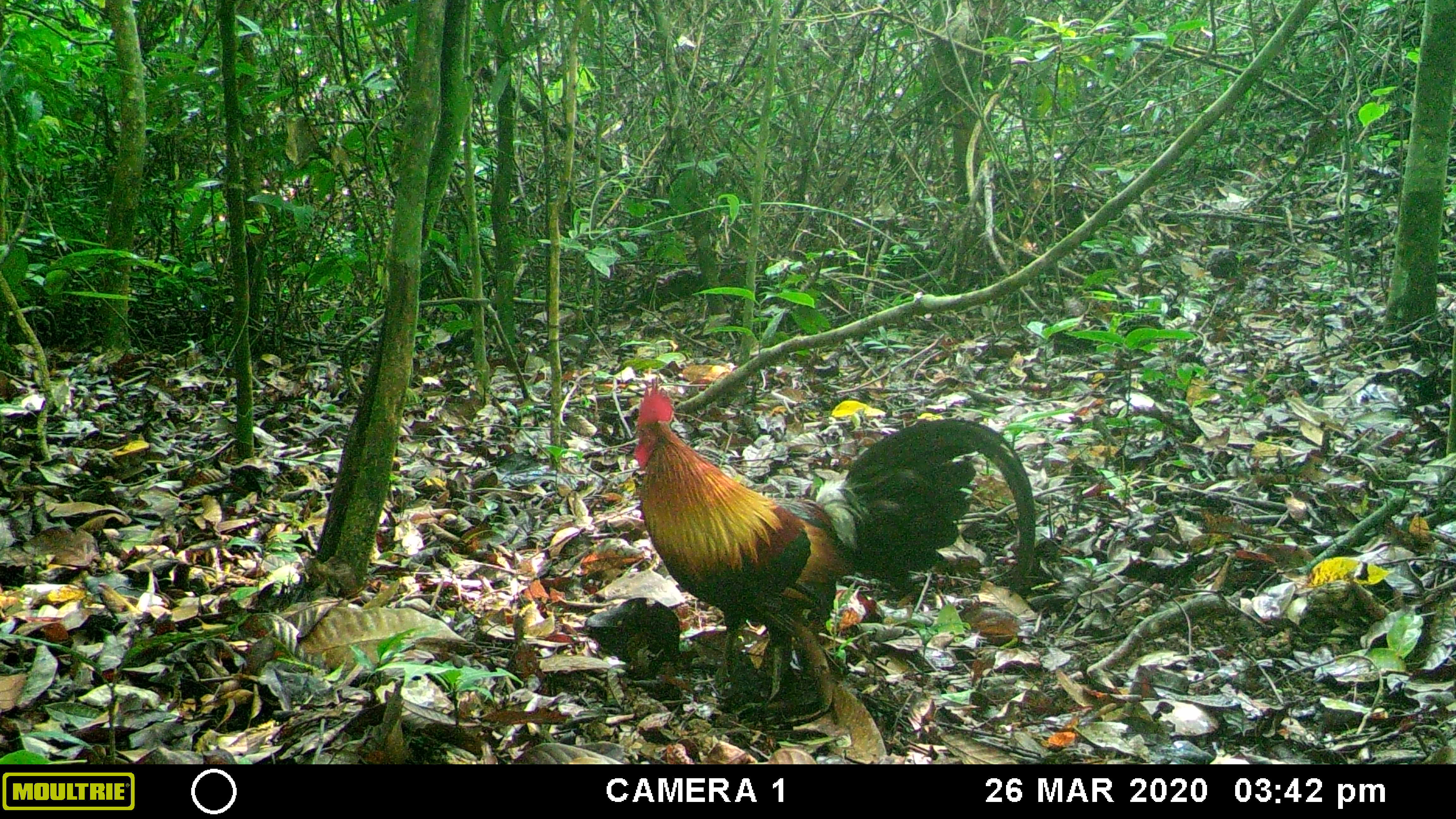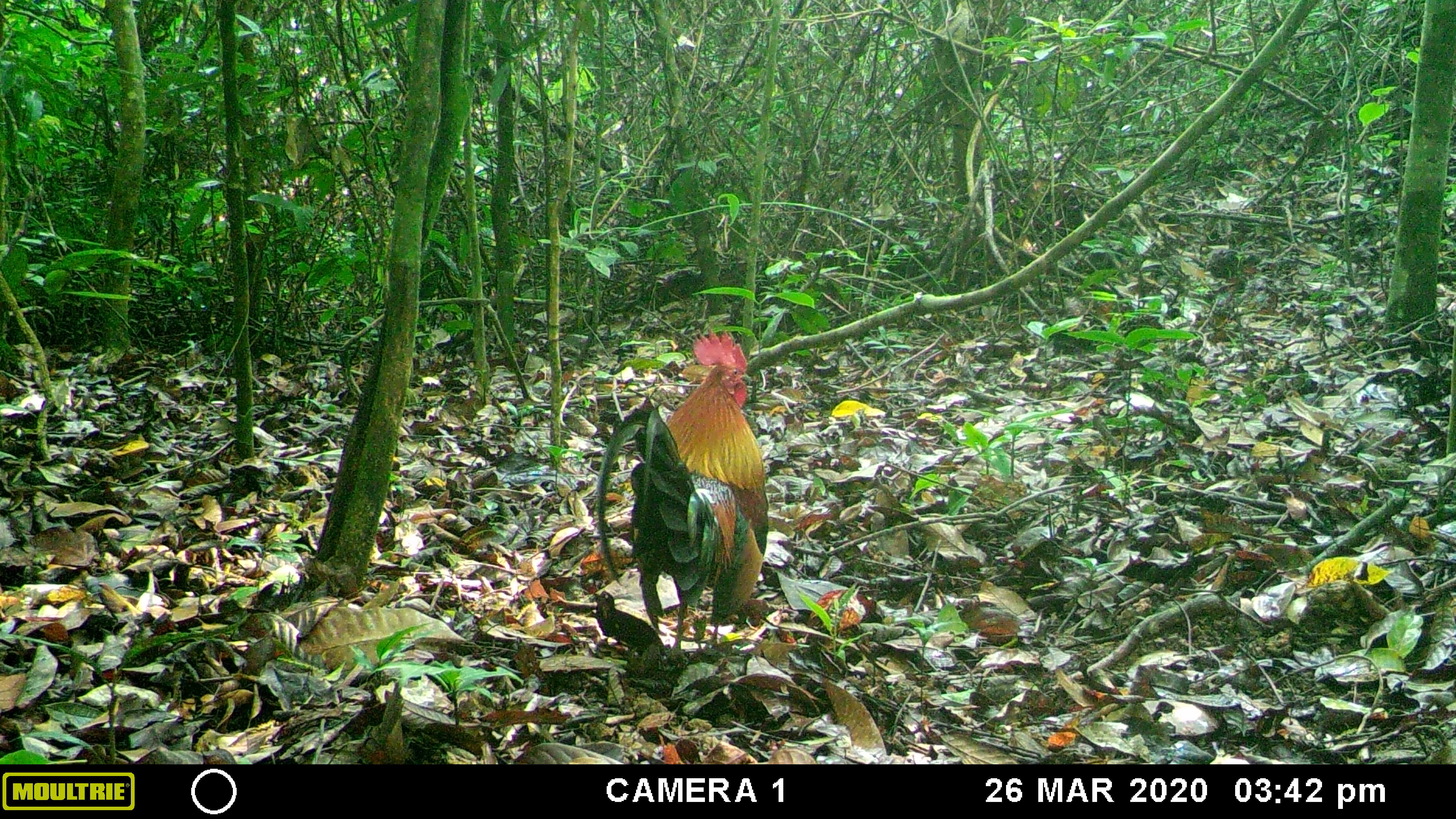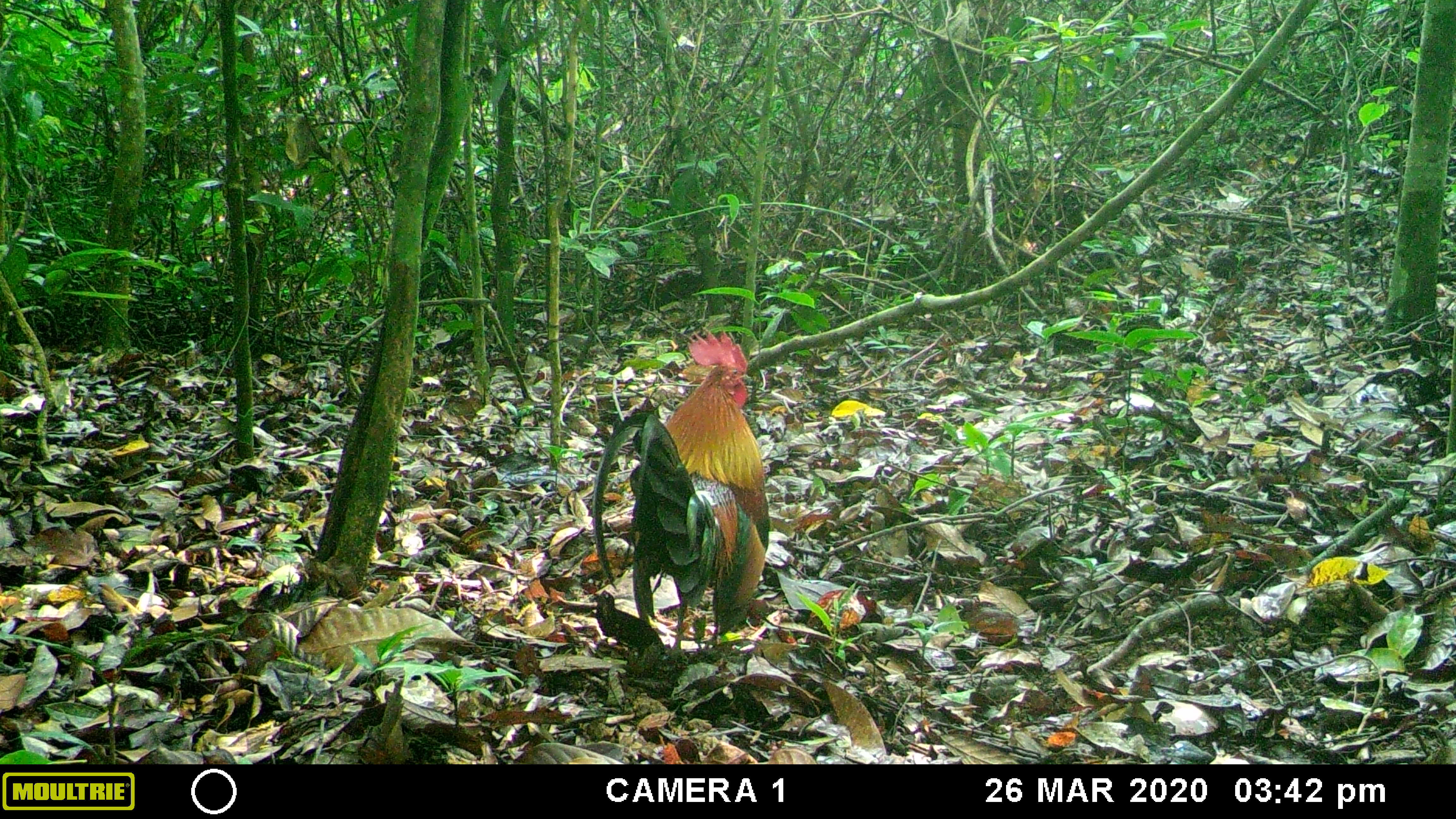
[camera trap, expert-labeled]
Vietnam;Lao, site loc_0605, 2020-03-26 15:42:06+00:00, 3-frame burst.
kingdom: Animalia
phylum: Chordata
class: Aves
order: Galliformes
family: Phasianidae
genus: Gallus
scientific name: Gallus gallus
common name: red junglefowl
Red junglefowl (Gallus gallus). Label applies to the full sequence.